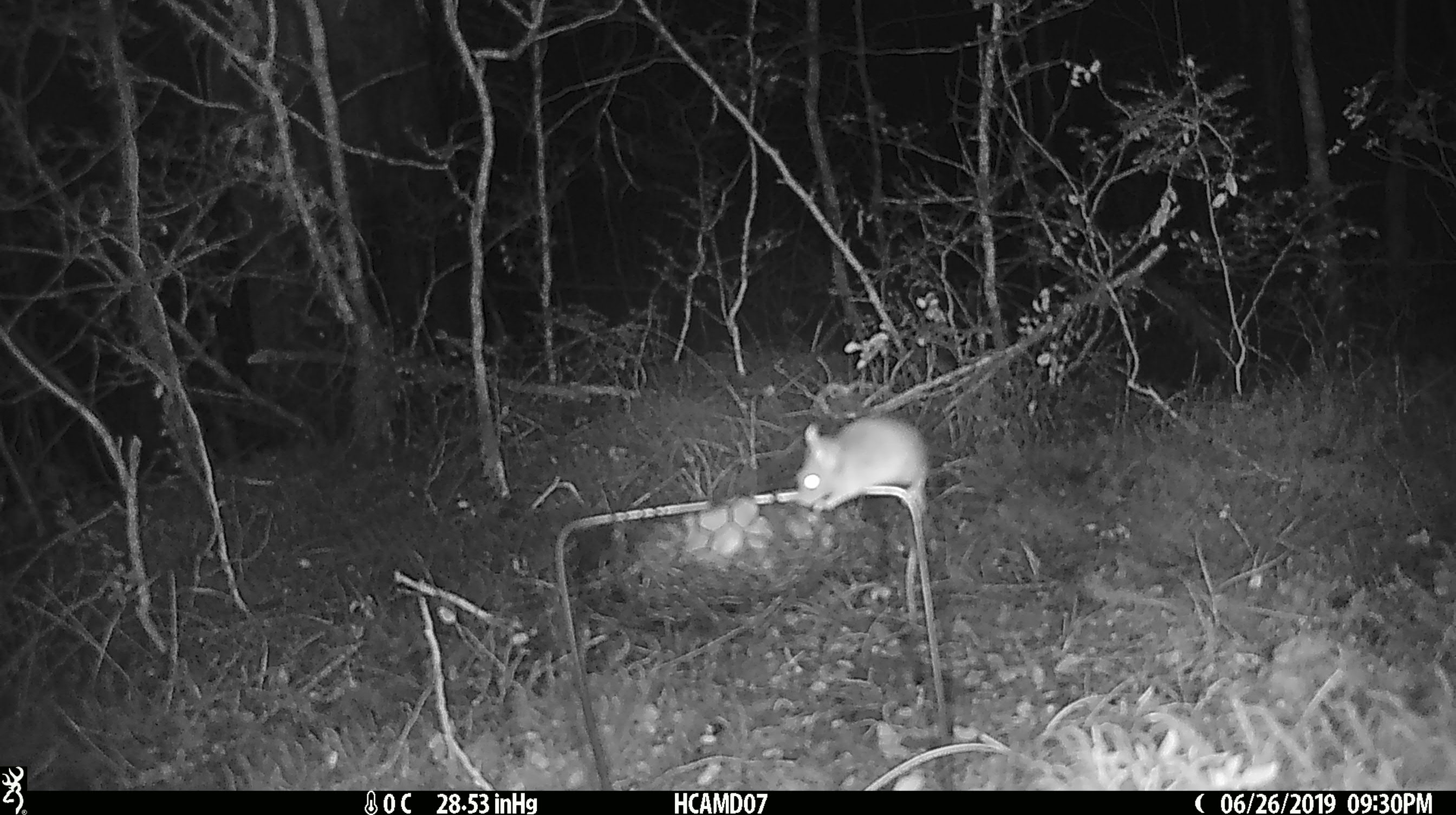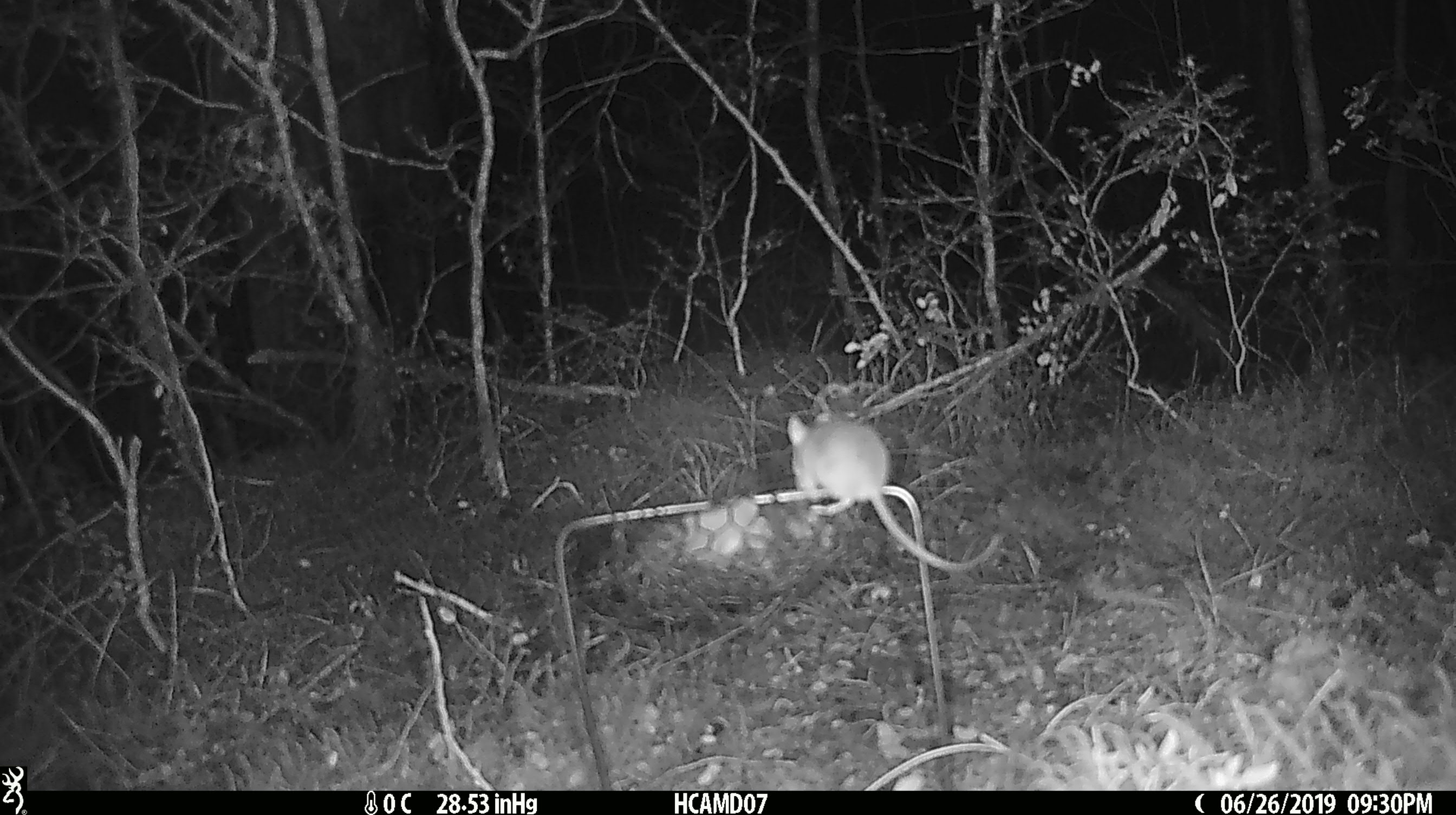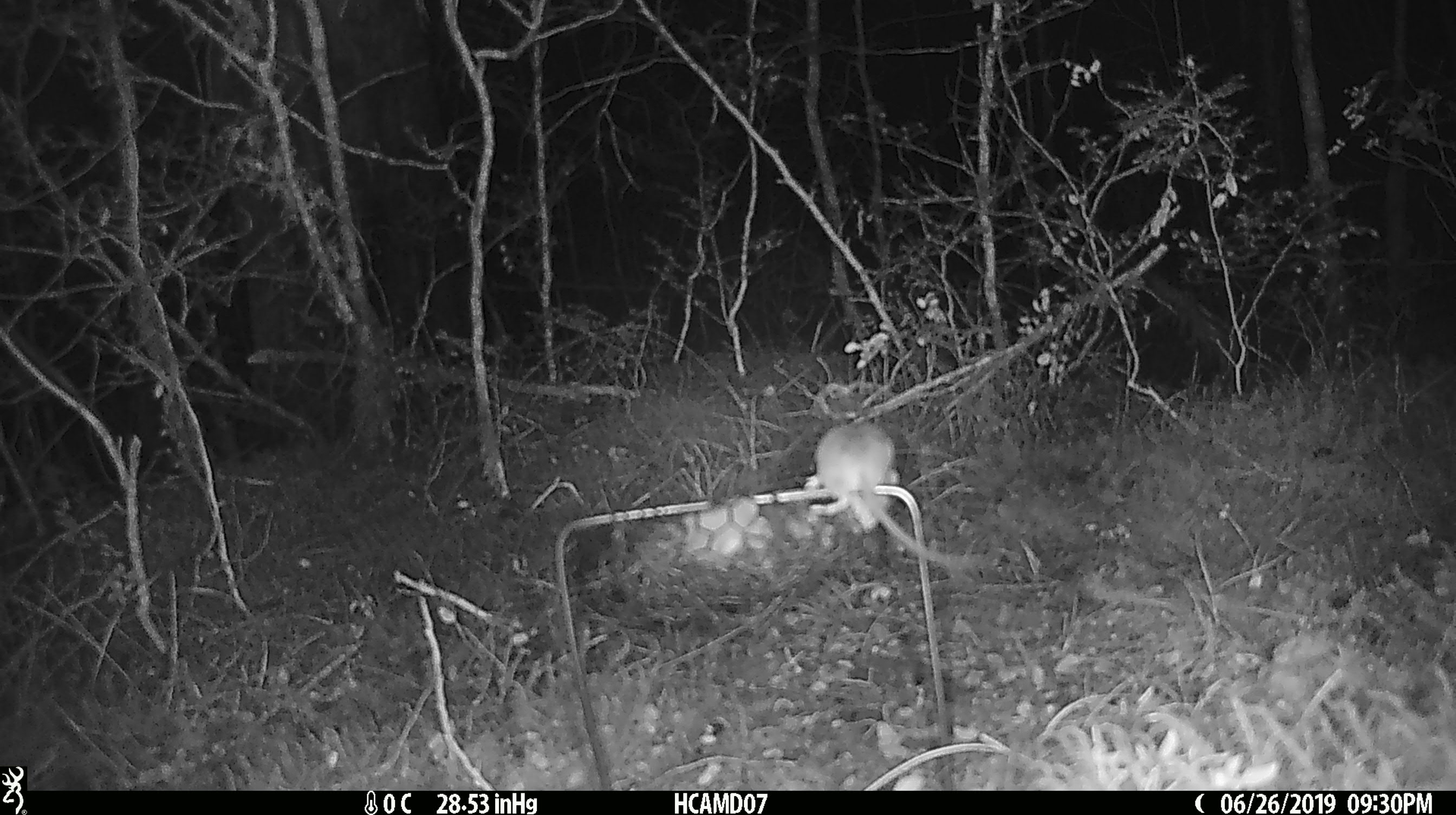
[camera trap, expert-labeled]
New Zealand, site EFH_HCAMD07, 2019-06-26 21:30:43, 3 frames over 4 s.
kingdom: Animalia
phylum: Chordata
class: Mammalia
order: Rodentia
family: Muridae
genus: Mus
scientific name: Mus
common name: mouse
Mouse (Mus).